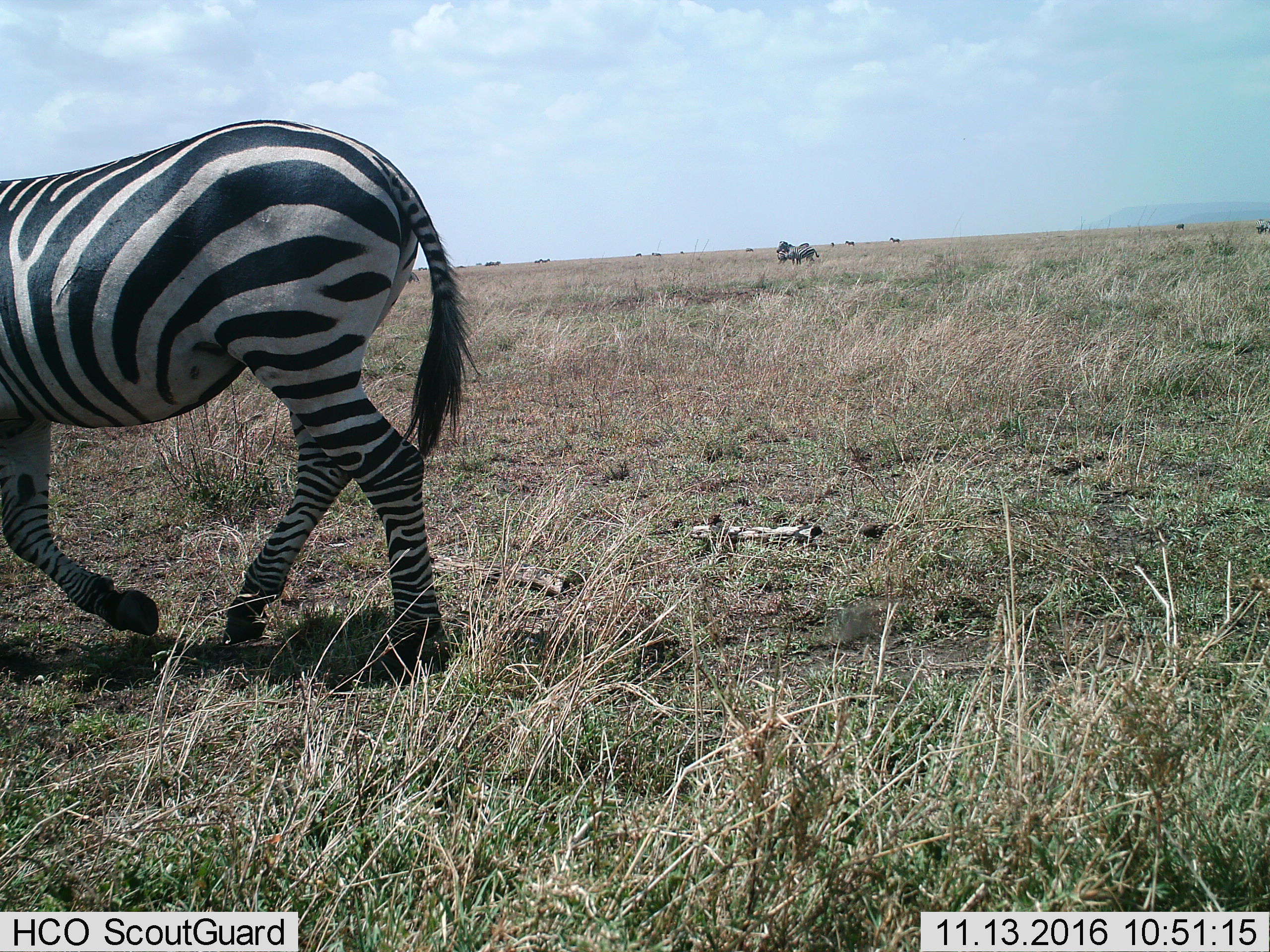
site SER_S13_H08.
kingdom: Animalia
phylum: Chordata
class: Mammalia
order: Perissodactyla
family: Equidae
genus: Equus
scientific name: Equus quagga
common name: plains zebra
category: zebraplains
Zebraplains (plains zebra) (Equus quagga), count 11-50. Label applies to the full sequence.